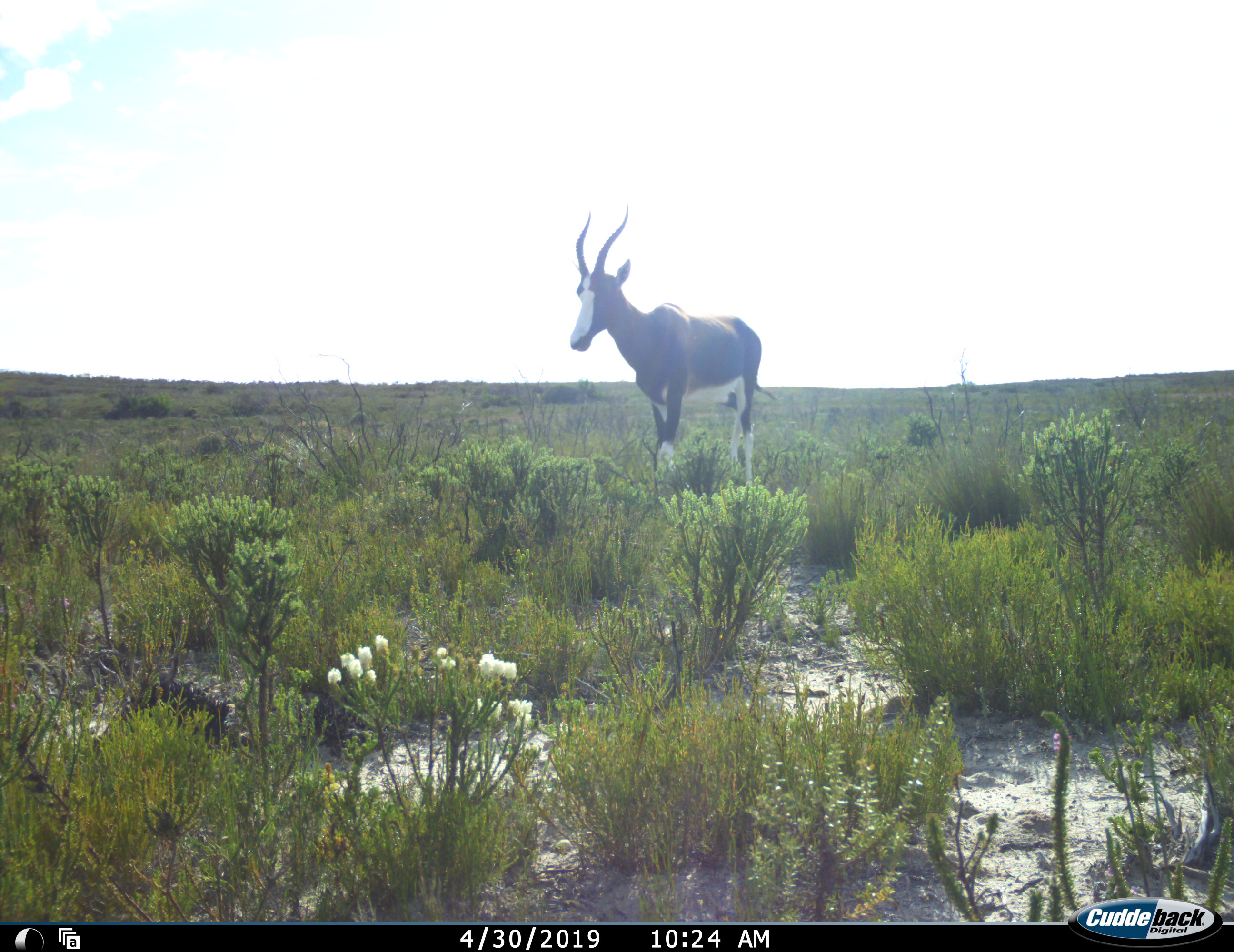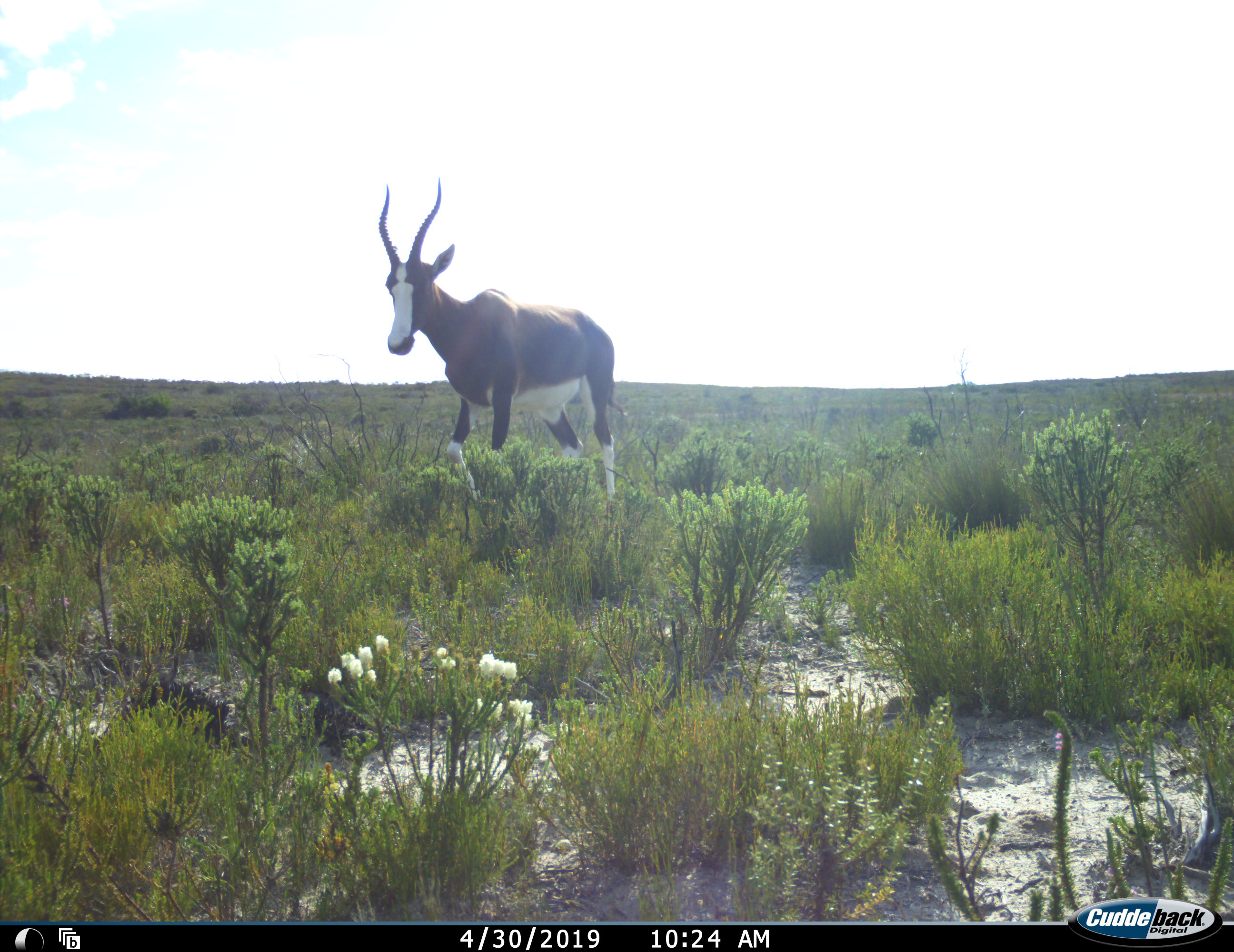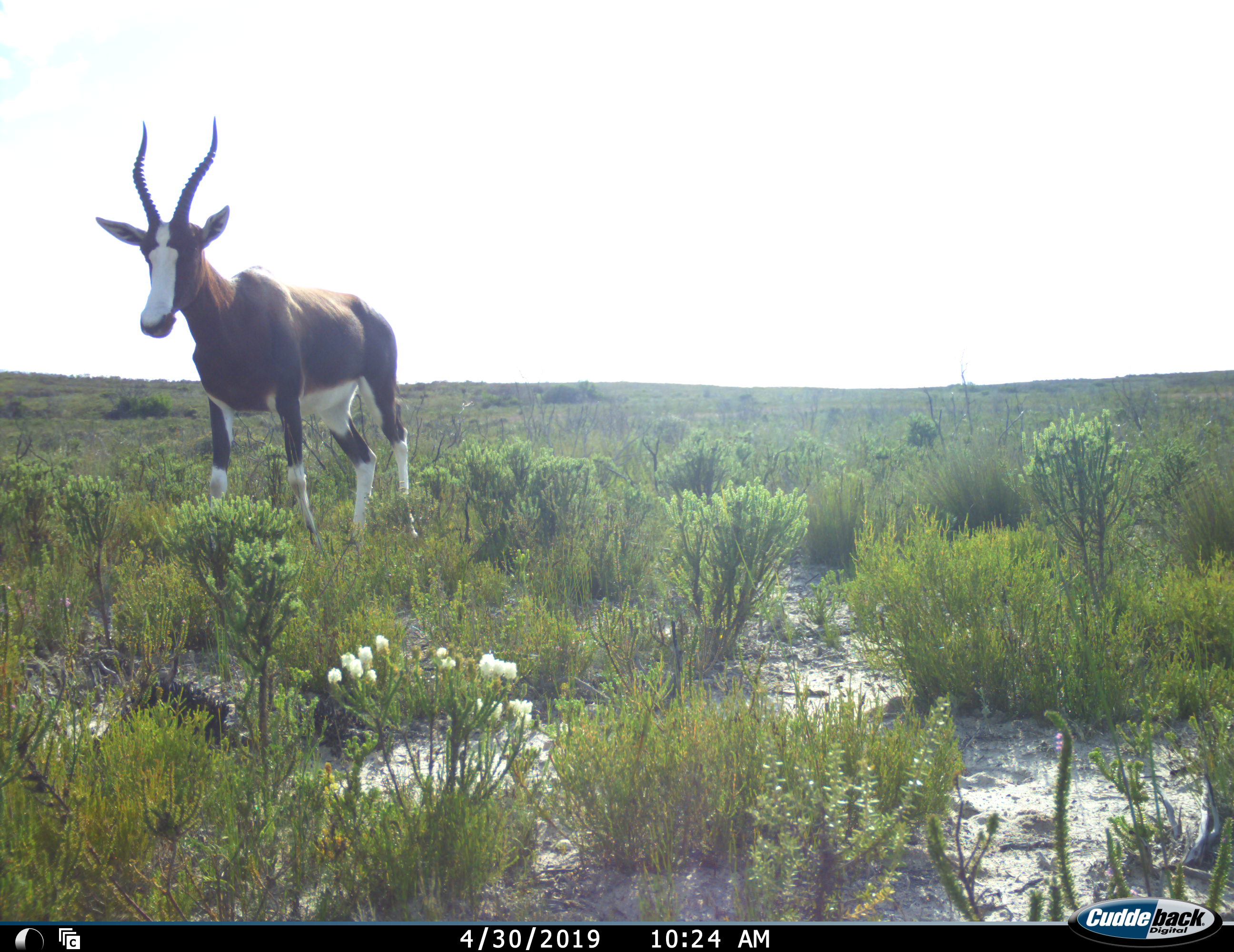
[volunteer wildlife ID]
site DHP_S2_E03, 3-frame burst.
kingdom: Animalia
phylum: Chordata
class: Mammalia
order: Artiodactyla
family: Bovidae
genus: Damaliscus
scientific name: Damaliscus pygargus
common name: bontebok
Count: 1.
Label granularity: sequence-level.